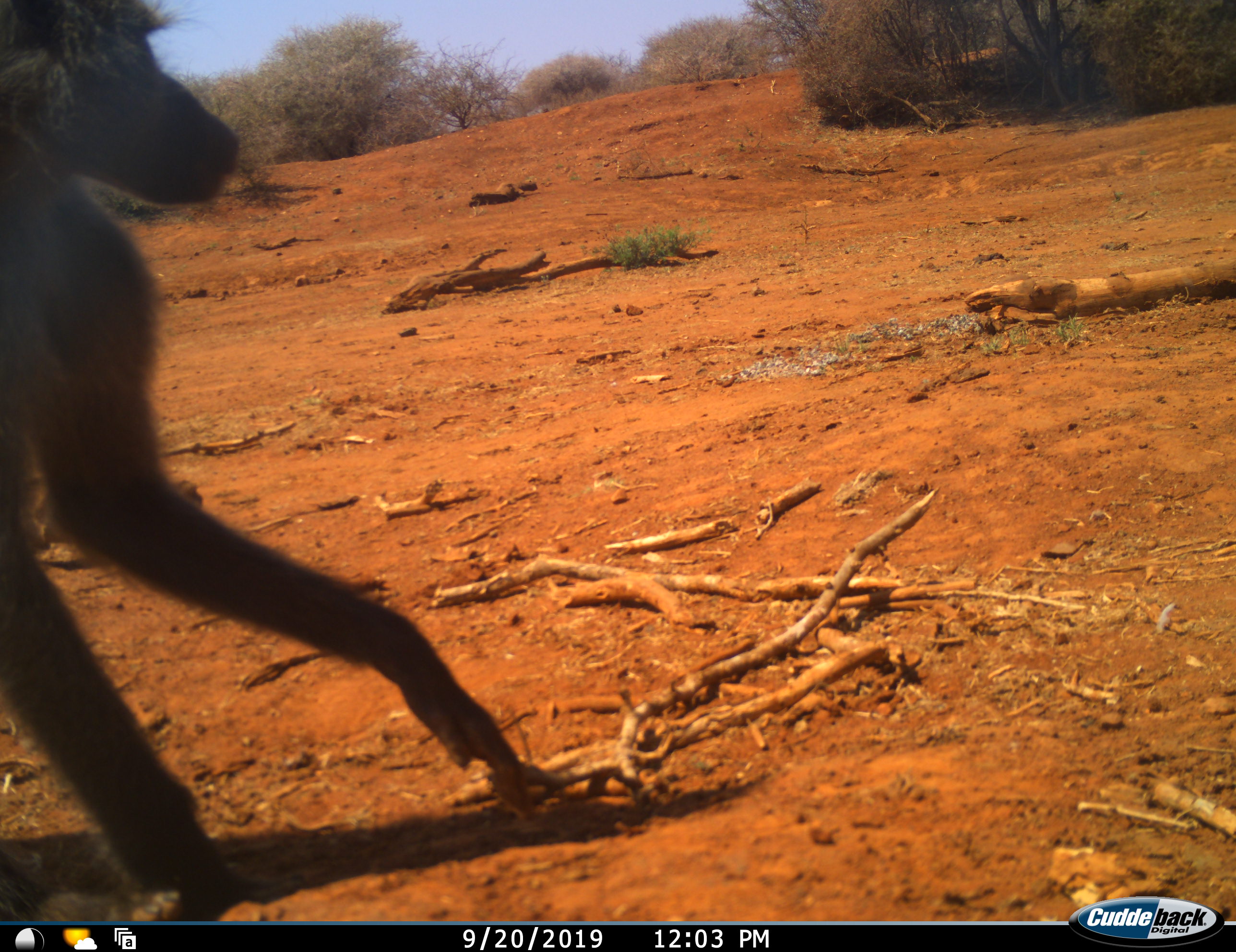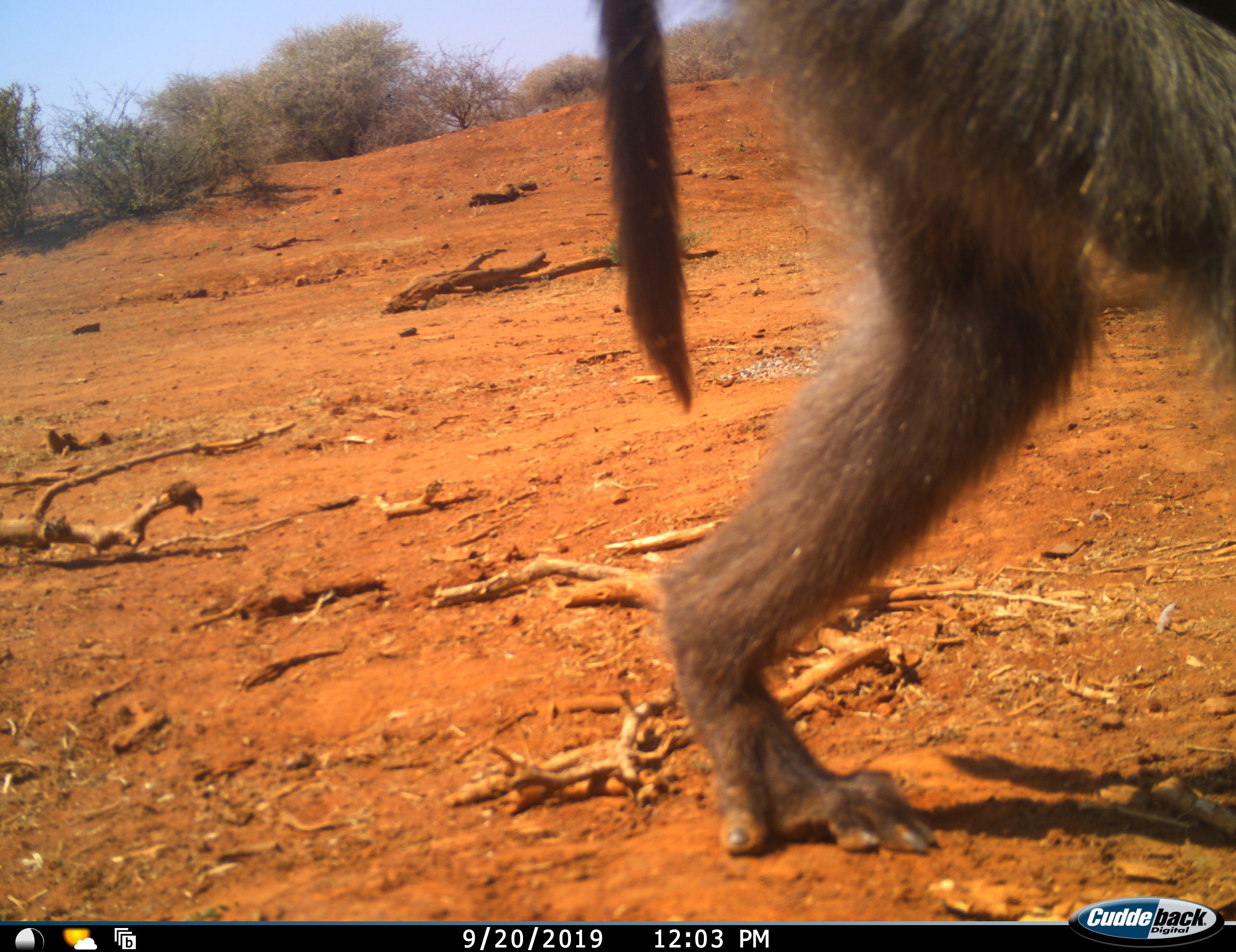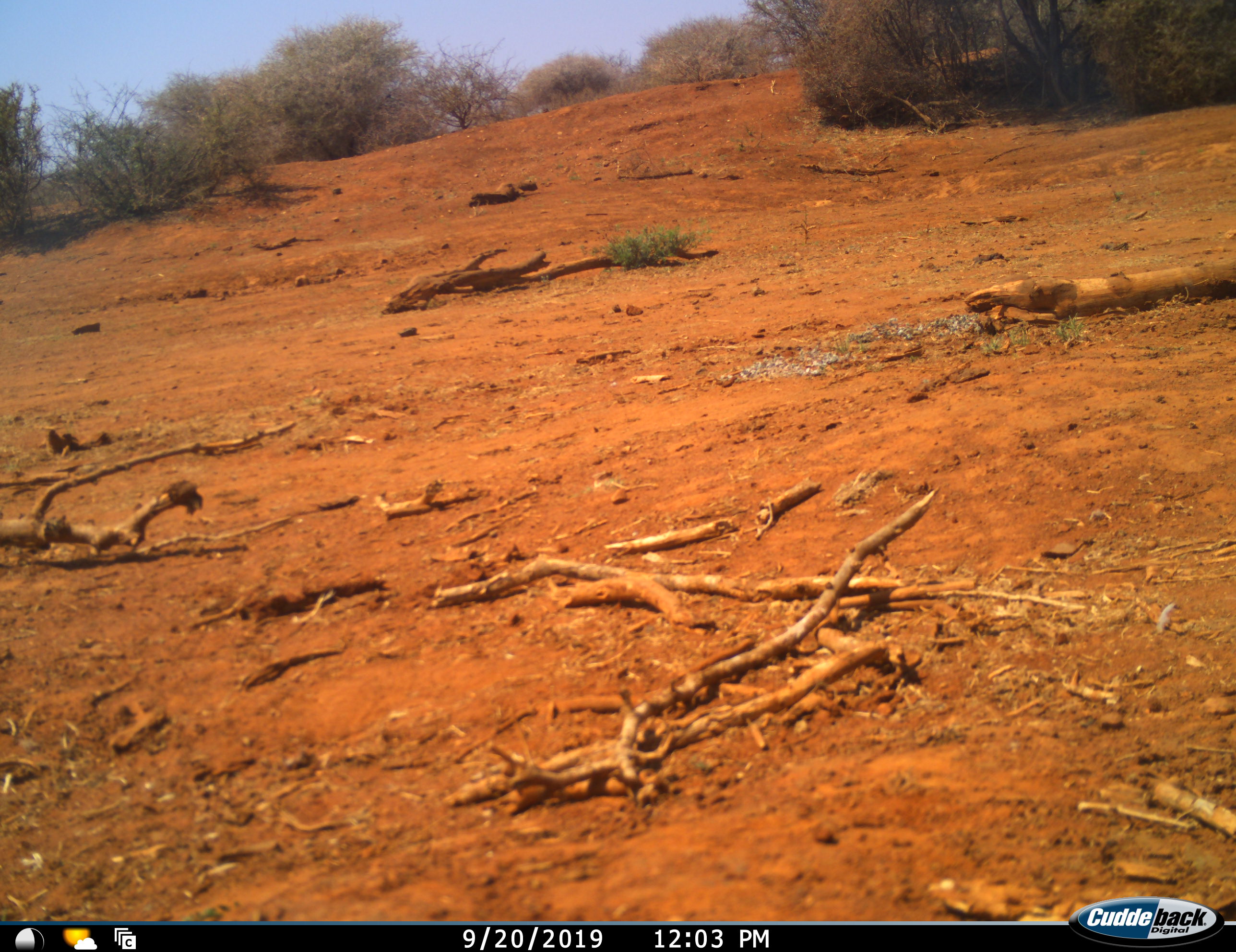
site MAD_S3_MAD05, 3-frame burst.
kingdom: Animalia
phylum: Chordata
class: Mammalia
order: Primates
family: Cercopithecidae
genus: Papio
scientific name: Papio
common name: baboon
Baboon (Papio), count 1. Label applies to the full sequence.